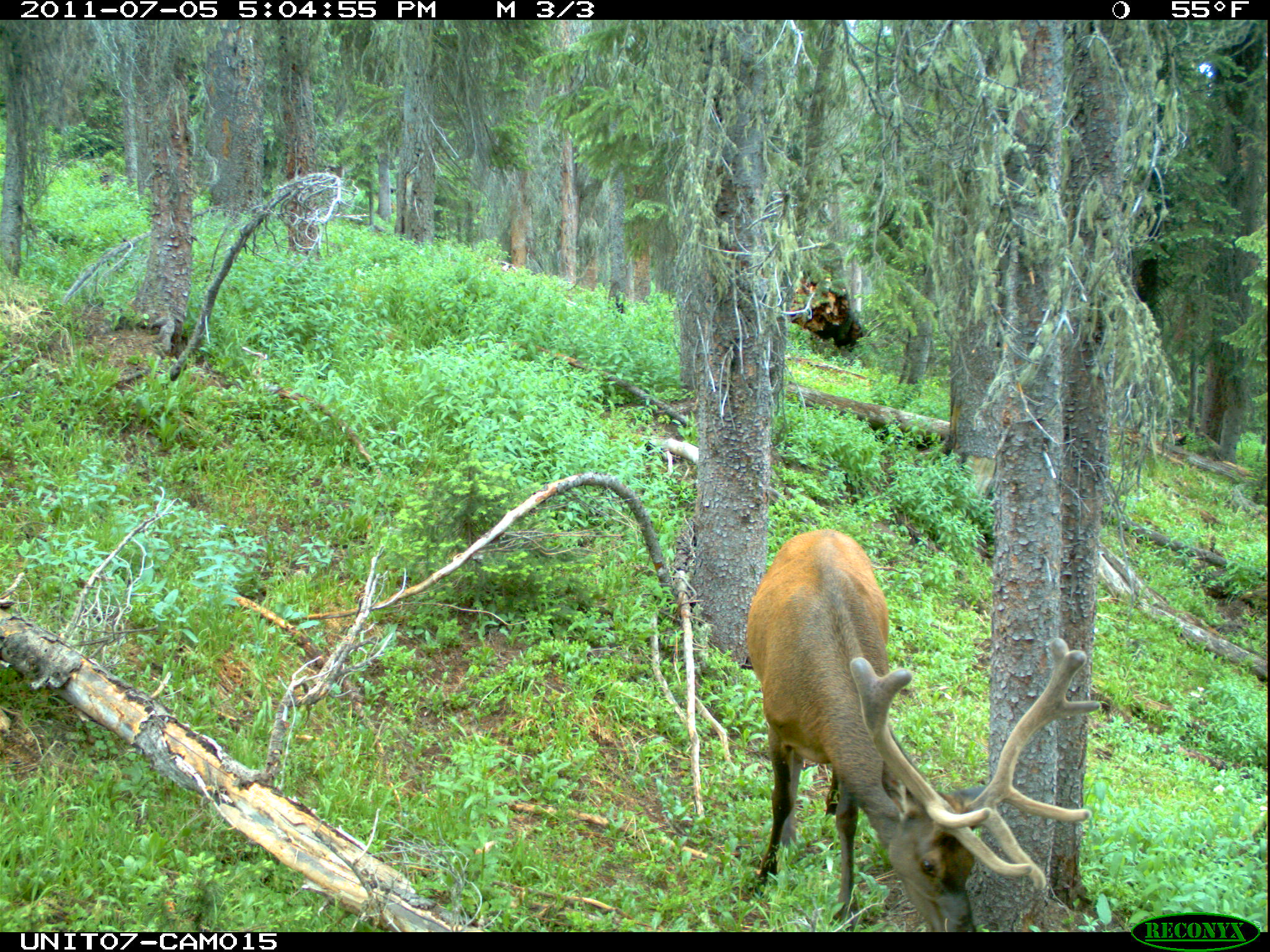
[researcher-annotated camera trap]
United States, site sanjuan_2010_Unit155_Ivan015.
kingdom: Animalia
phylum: Chordata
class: Mammalia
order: Artiodactyla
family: Cervidae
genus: Cervus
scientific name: Cervus elaphus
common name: red deer